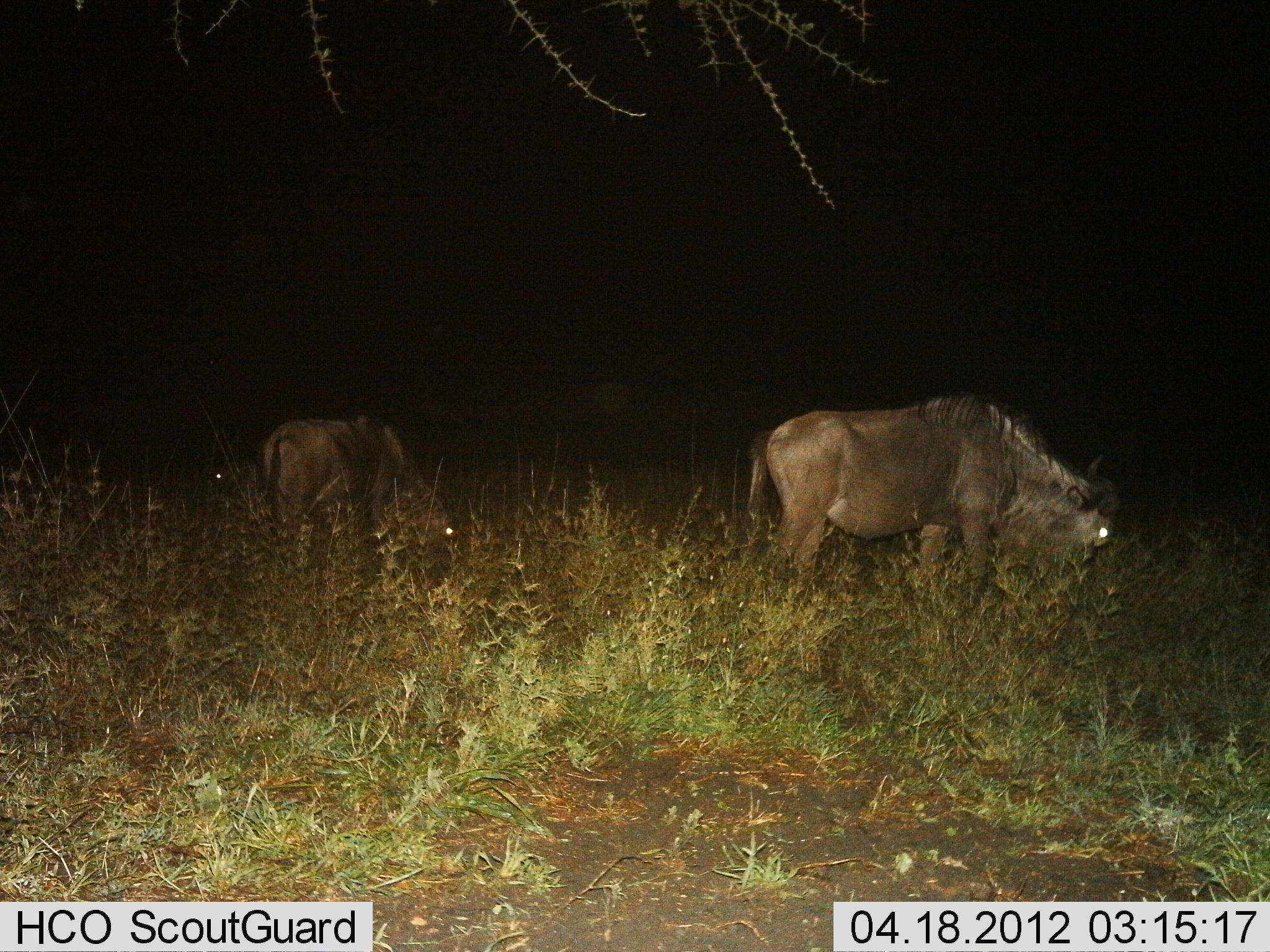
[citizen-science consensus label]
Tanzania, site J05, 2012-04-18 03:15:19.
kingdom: Animalia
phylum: Chordata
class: Mammalia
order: Artiodactyla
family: Bovidae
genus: Connochaetes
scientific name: Connochaetes taurinus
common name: blue wildebeest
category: wildebeest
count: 2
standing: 12%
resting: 4%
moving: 4%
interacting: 0%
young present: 0%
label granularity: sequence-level